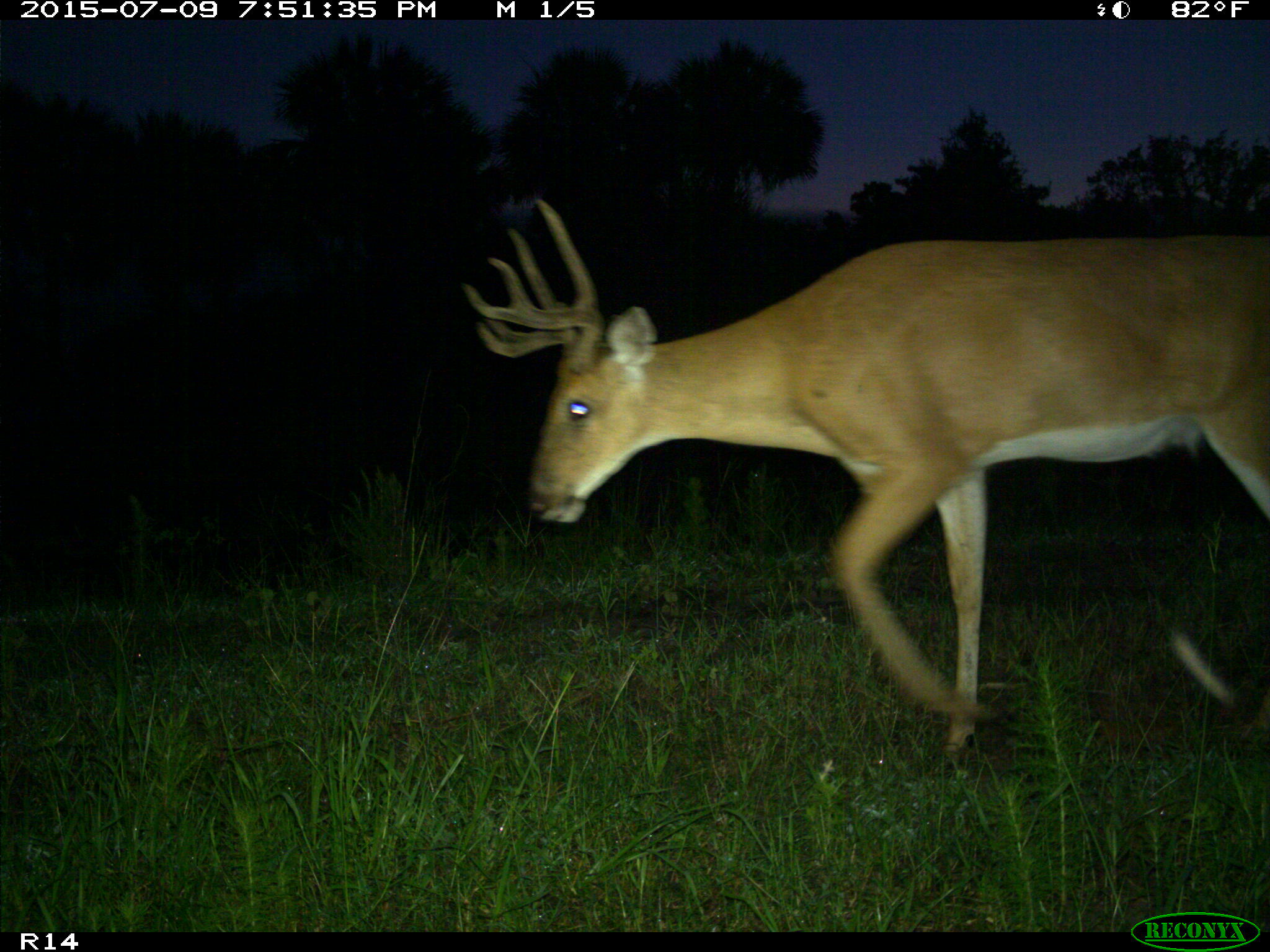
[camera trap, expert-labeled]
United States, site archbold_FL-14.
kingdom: Animalia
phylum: Chordata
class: Mammalia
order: Artiodactyla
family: Cervidae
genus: Odocoileus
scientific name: Odocoileus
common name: deer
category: unidentified deer